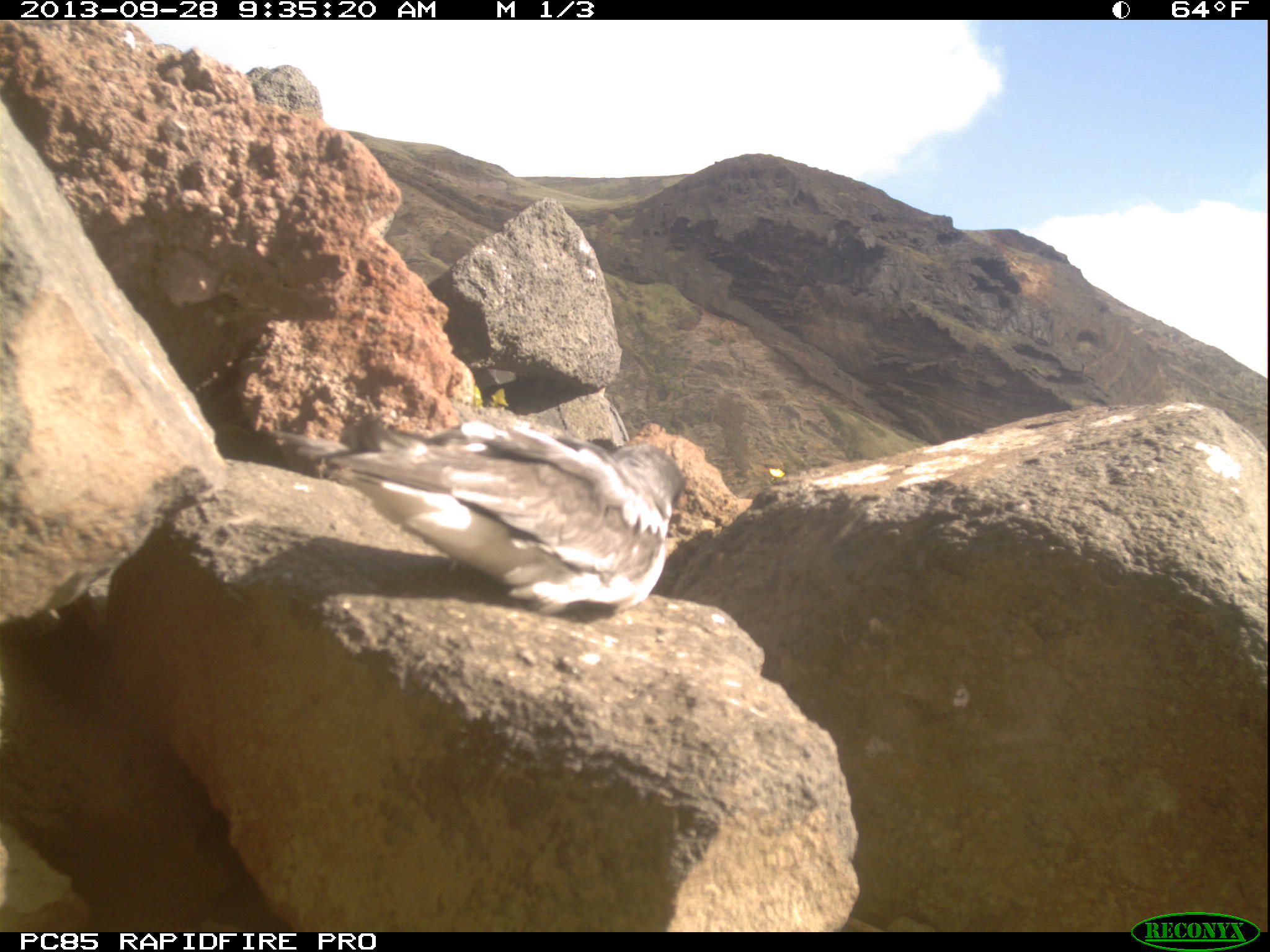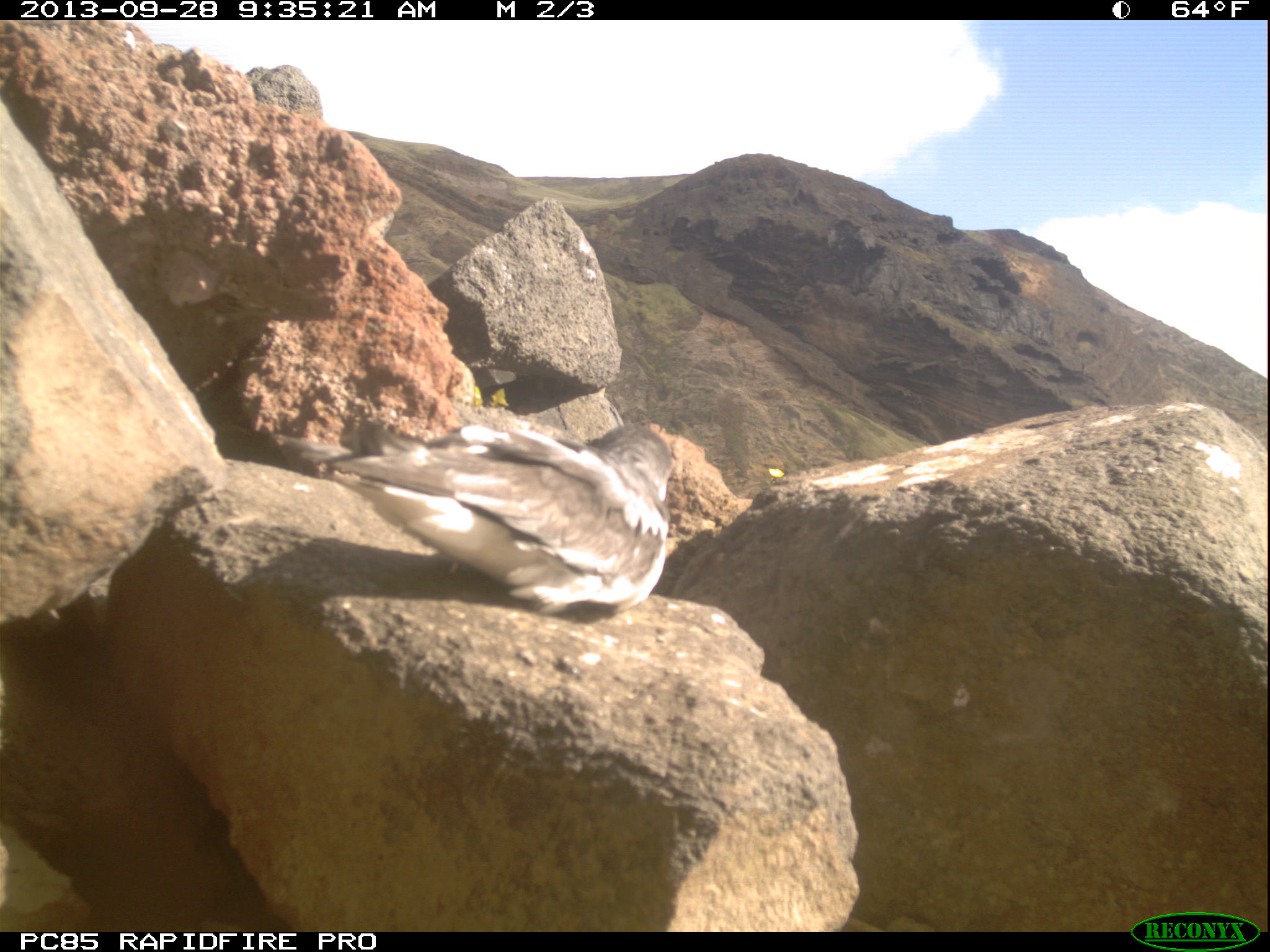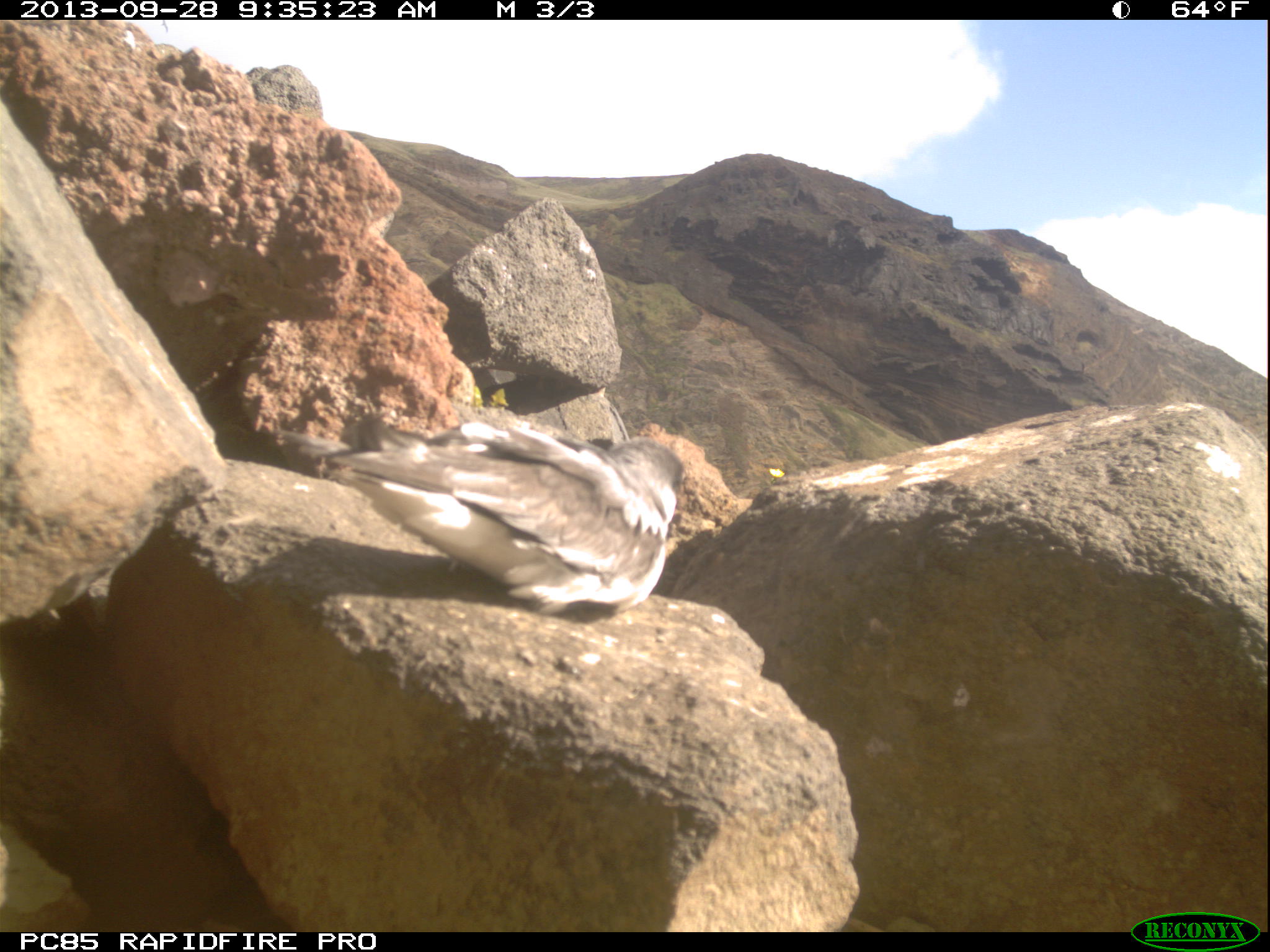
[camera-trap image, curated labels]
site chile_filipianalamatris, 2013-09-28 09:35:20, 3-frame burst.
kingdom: Animalia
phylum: Chordata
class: Aves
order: Procellariiformes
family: Procellariidae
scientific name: Procellariidae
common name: petrel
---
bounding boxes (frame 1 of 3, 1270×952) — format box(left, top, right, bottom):
petrel: box(309, 407, 685, 627)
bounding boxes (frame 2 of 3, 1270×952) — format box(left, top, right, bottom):
petrel: box(295, 404, 678, 628)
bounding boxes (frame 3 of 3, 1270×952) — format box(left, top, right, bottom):
petrel: box(305, 407, 685, 625)